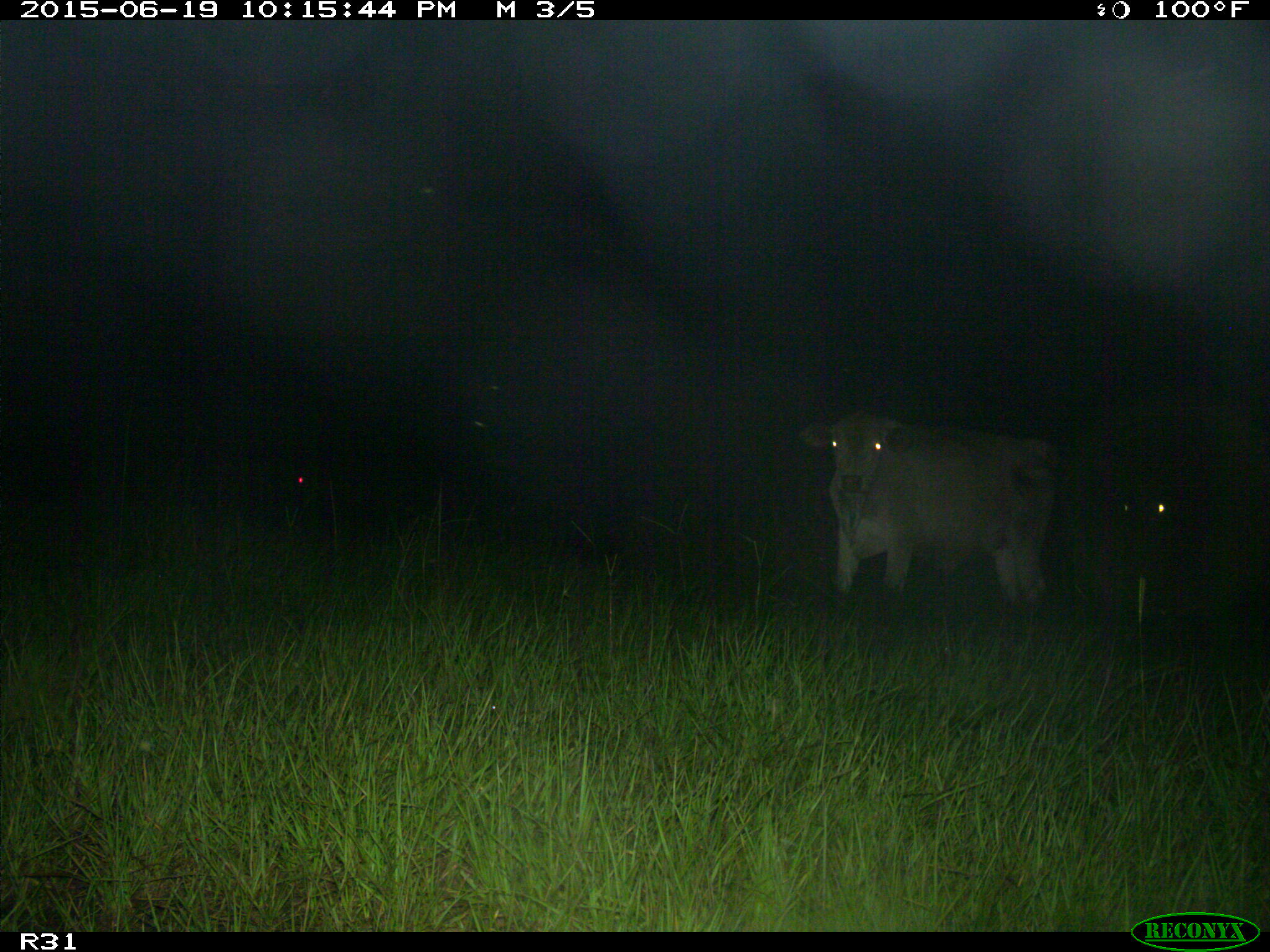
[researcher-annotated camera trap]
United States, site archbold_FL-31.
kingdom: Animalia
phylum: Chordata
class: Mammalia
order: Artiodactyla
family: Bovidae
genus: Bos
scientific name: Bos taurus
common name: domestic cow